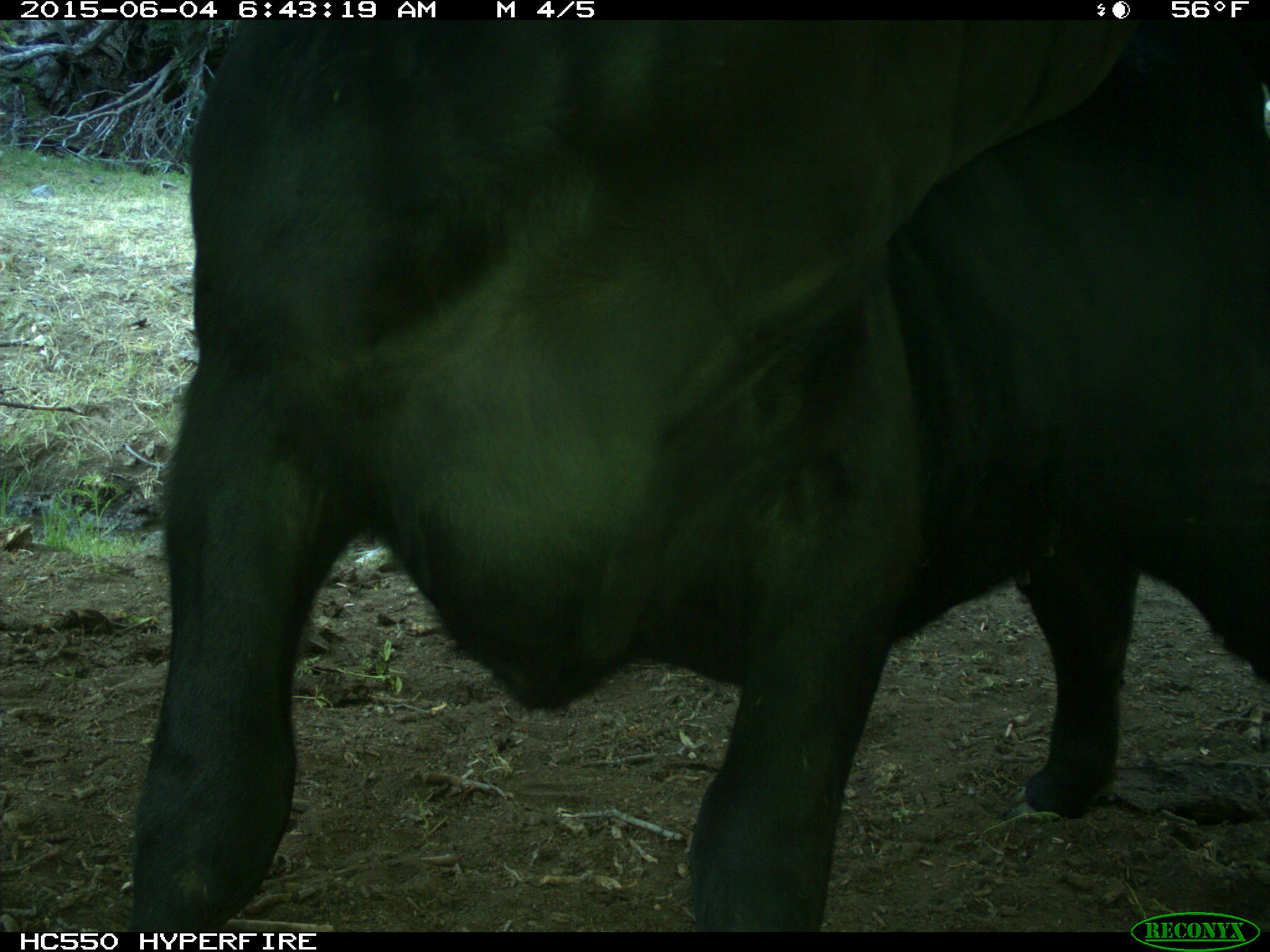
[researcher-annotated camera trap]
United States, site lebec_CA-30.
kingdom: Animalia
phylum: Chordata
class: Mammalia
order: Artiodactyla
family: Bovidae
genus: Bos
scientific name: Bos taurus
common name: domestic cow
Bos taurus (domestic cow).